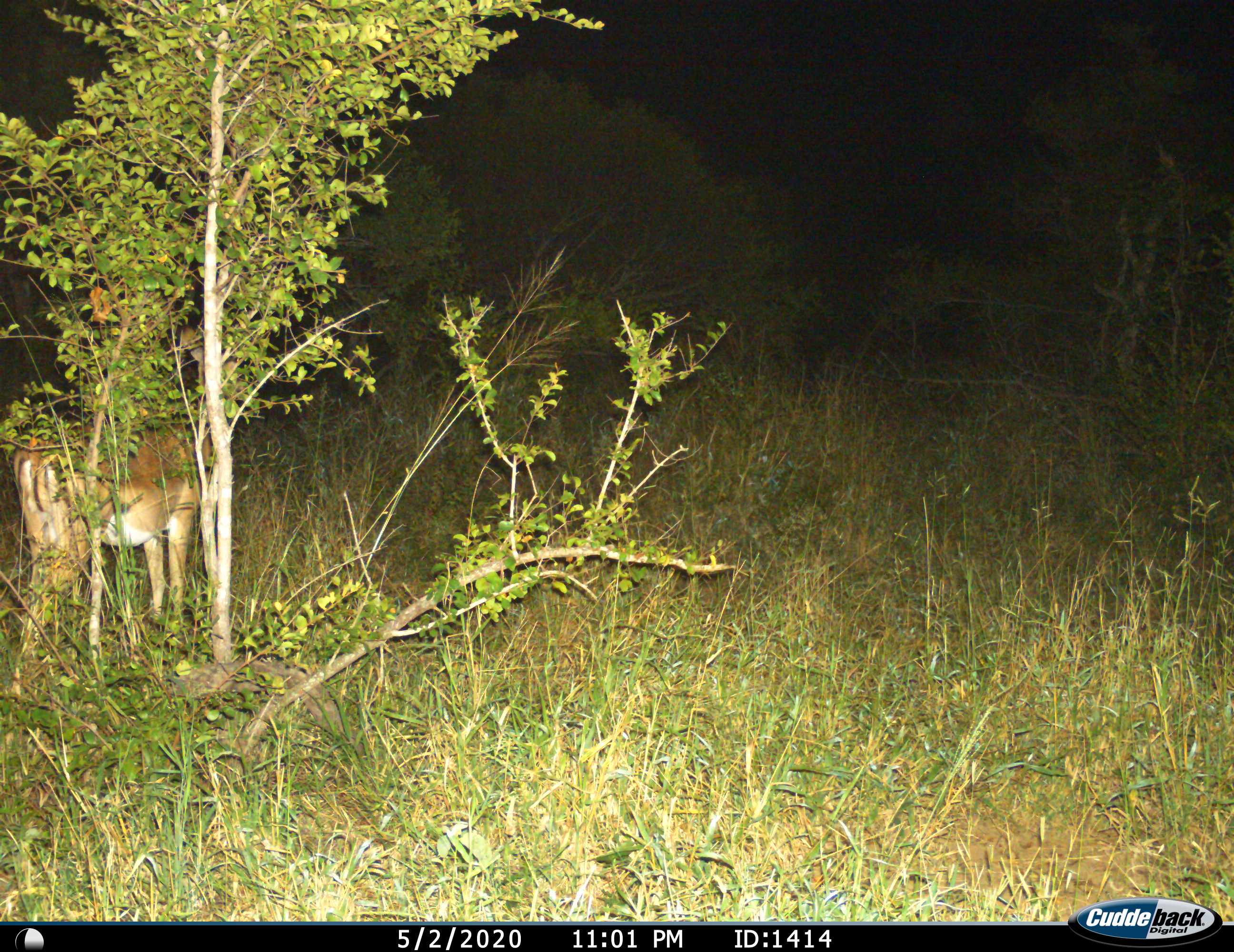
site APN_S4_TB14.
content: unidentified animal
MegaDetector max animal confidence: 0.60